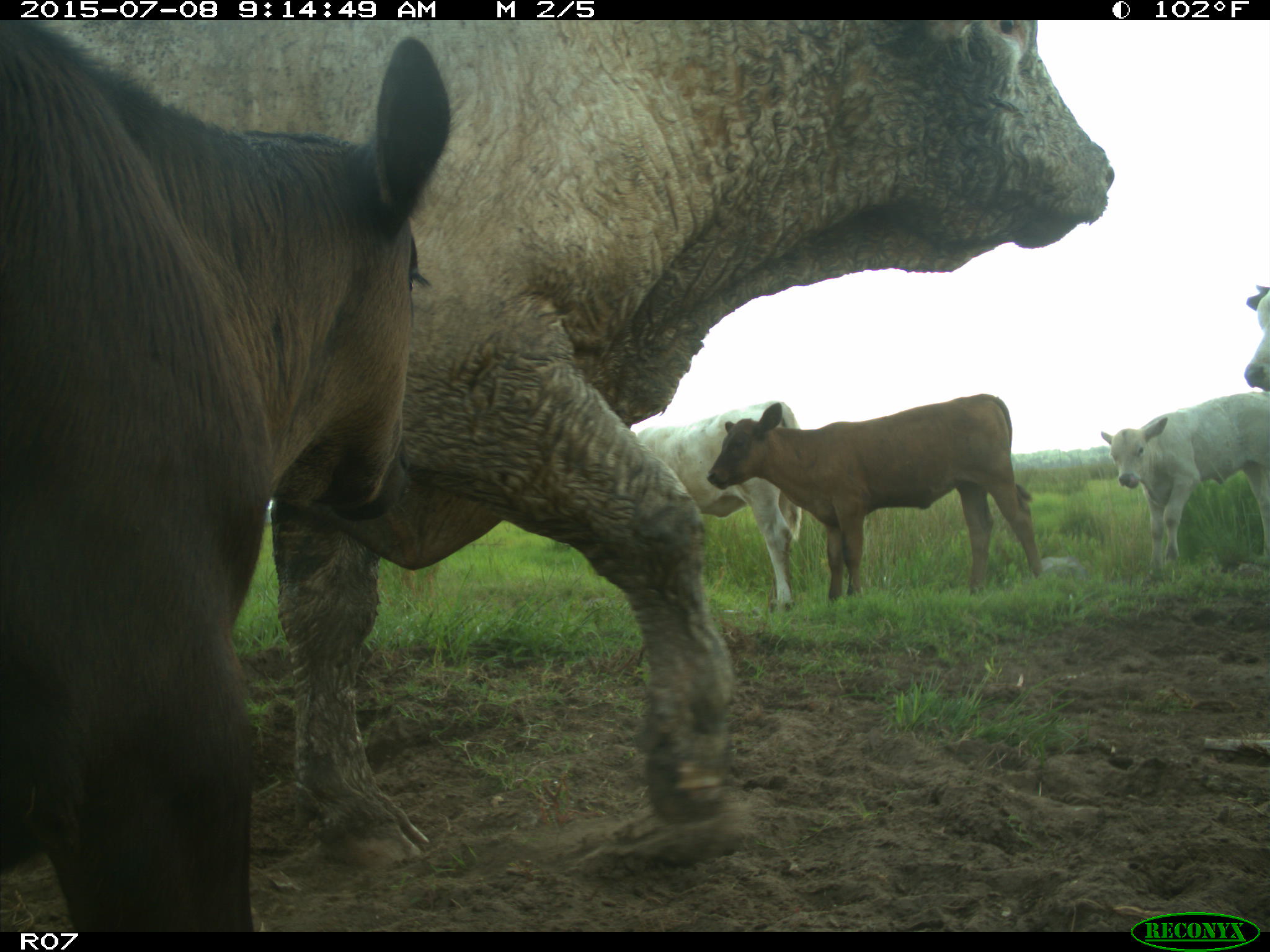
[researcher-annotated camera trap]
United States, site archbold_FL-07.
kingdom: Animalia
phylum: Chordata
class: Mammalia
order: Artiodactyla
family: Bovidae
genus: Bos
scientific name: Bos taurus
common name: domestic cow